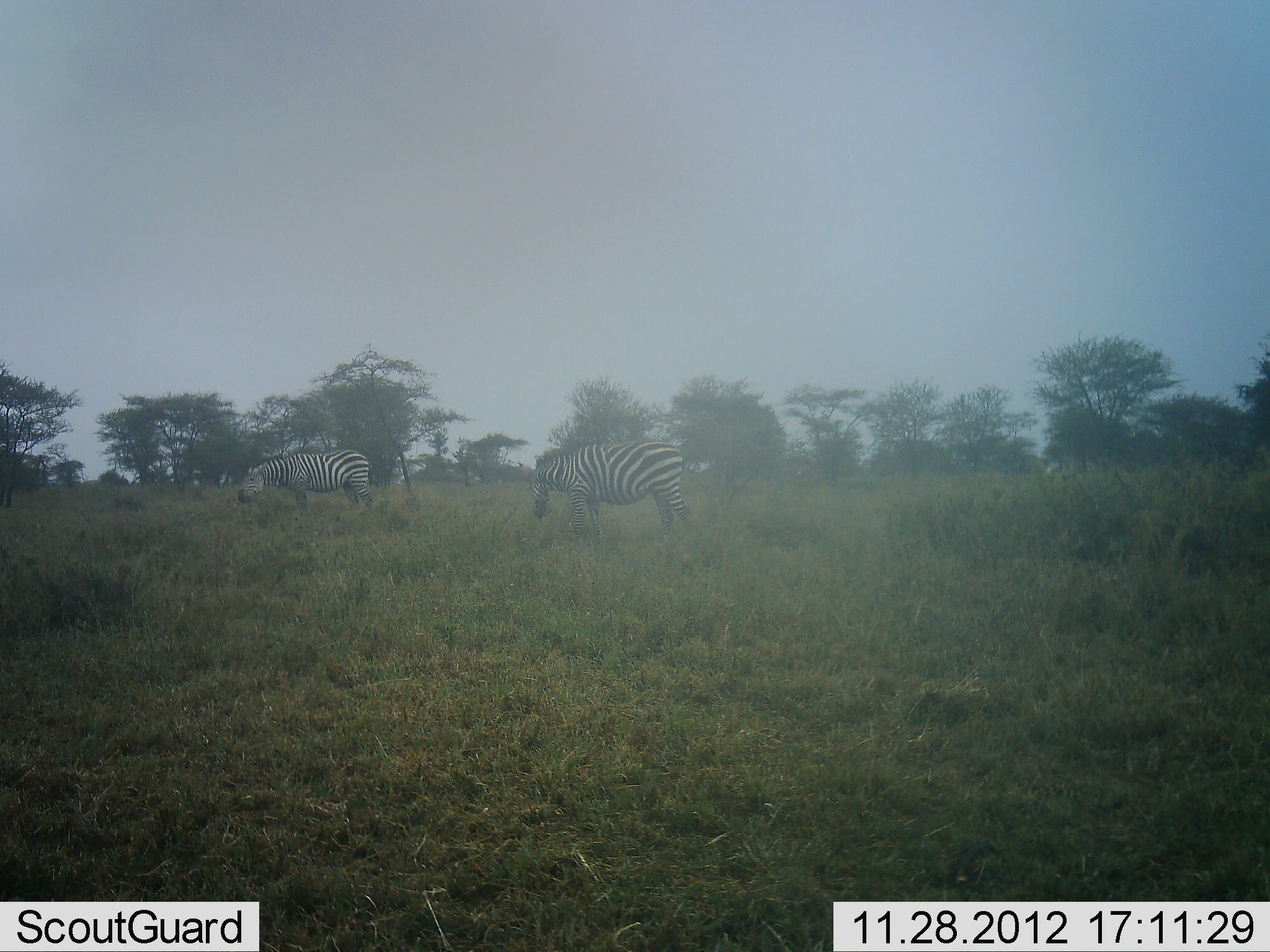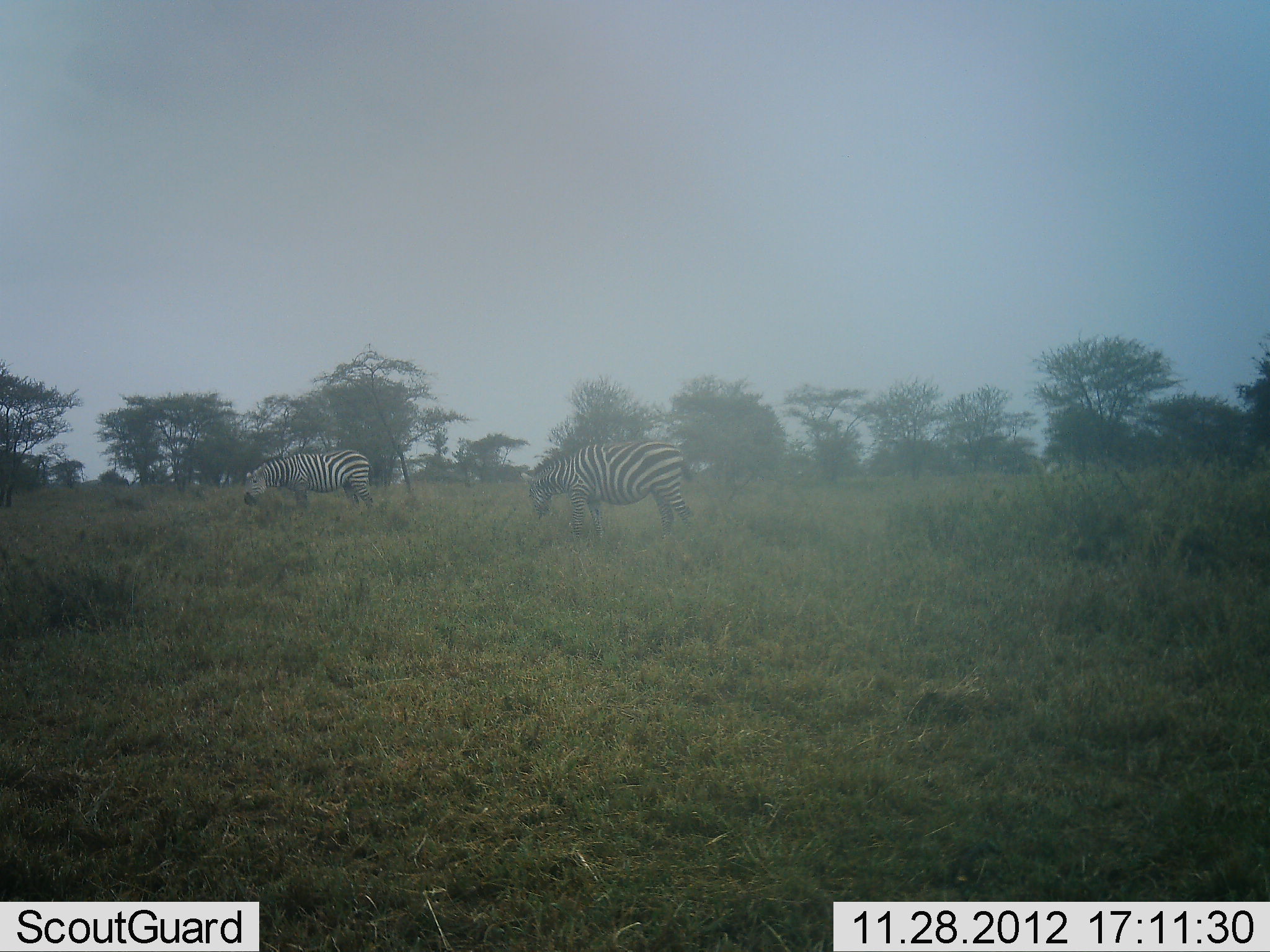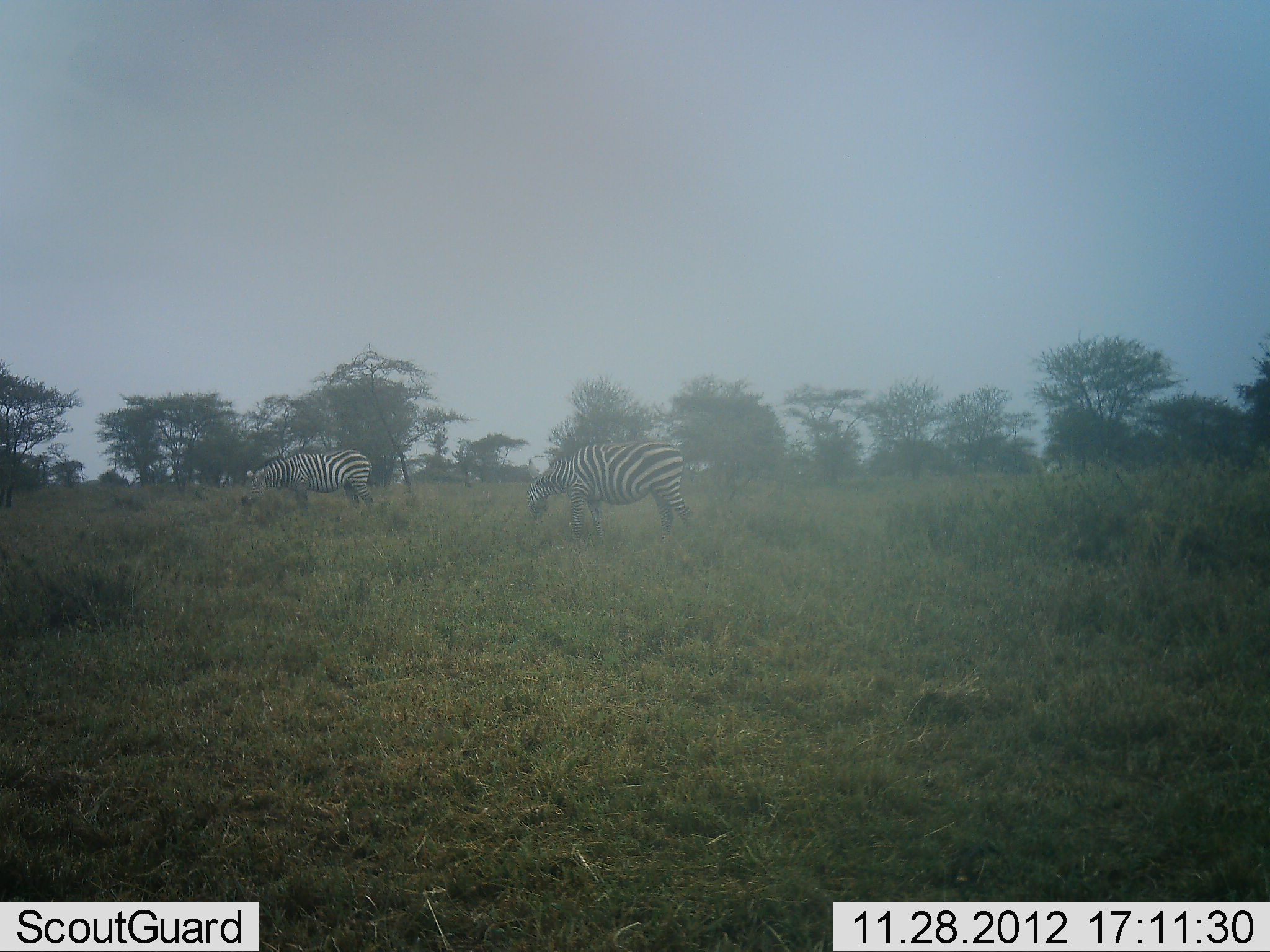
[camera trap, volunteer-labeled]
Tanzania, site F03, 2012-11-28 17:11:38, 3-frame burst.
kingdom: Animalia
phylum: Chordata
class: Mammalia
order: Perissodactyla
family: Equidae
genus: Equus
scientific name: Equus quagga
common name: plains zebra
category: zebra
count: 2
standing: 24%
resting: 0%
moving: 6%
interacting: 0%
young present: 0%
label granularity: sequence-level